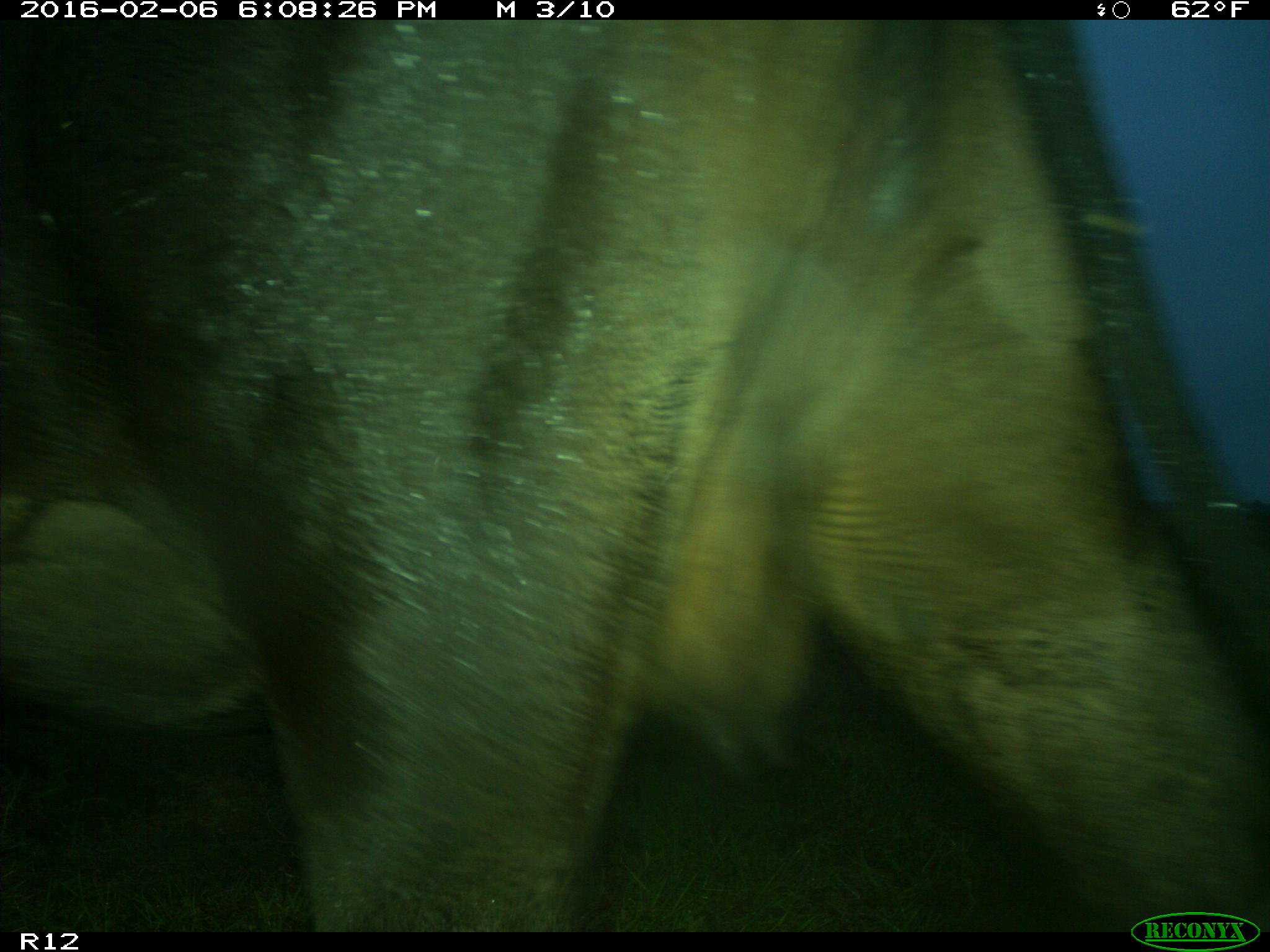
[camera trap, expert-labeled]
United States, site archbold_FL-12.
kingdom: Animalia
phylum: Chordata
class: Mammalia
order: Artiodactyla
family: Bovidae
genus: Bos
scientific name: Bos taurus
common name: domestic cow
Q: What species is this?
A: Bos taurus (domestic cow).